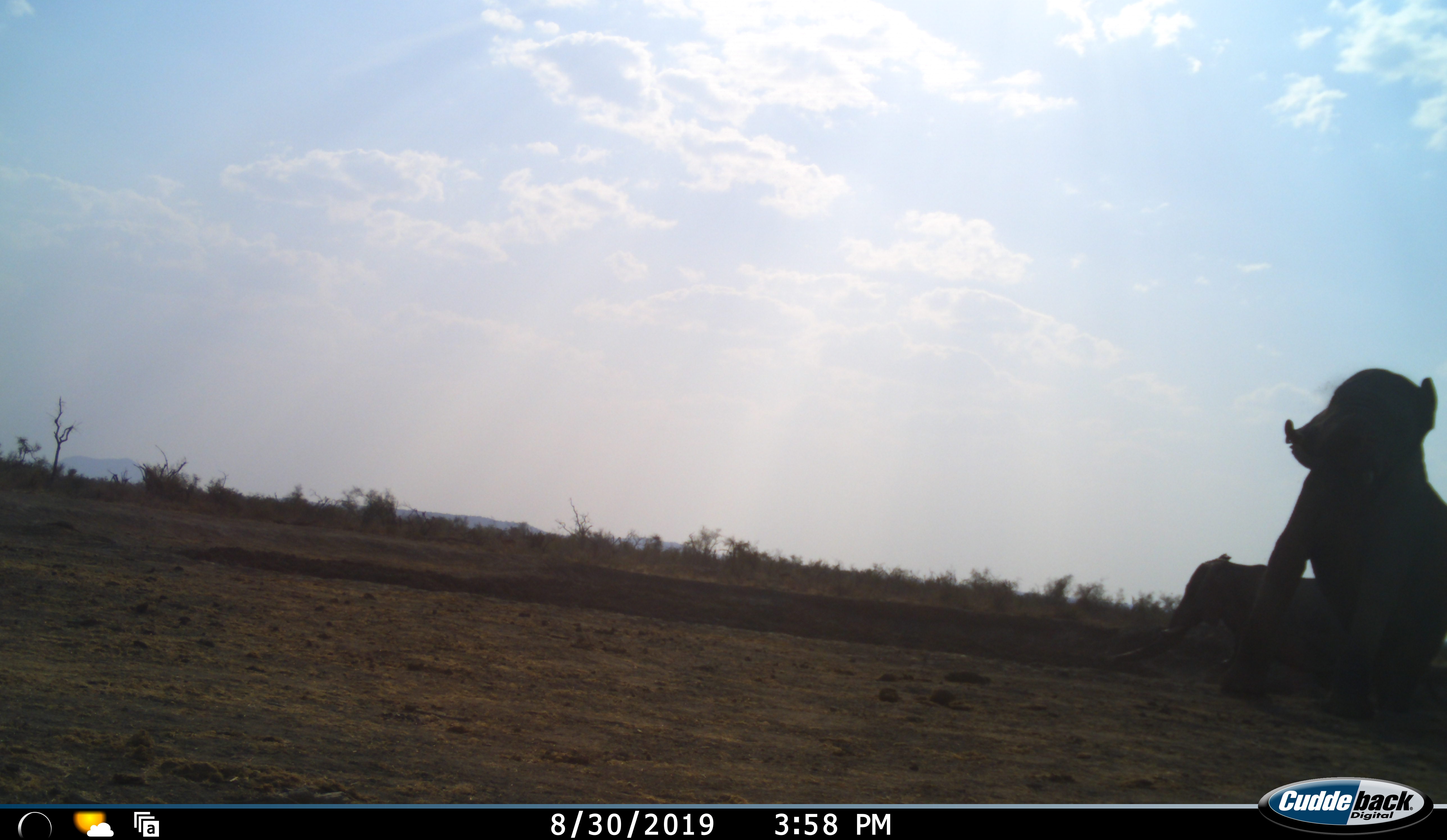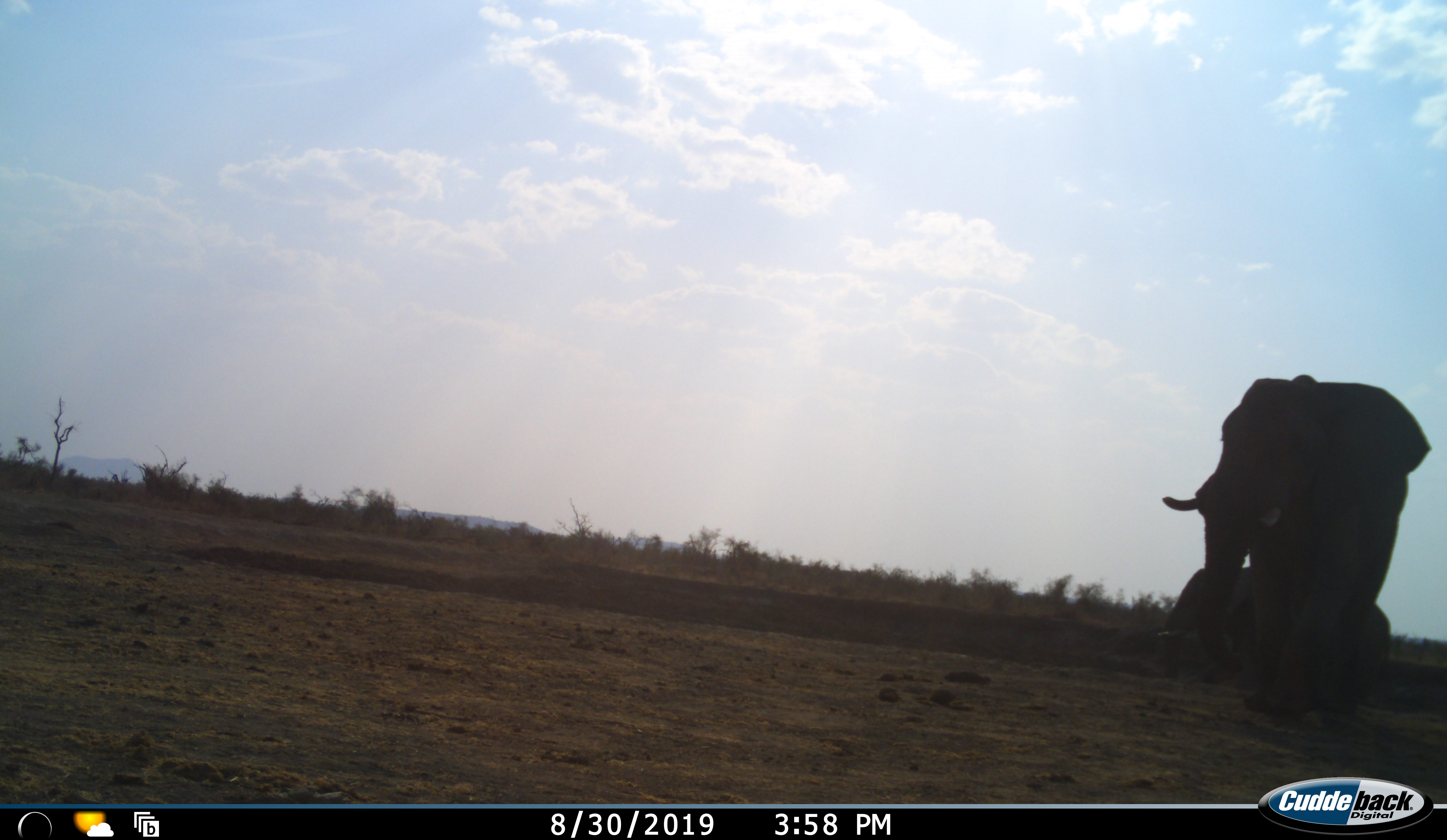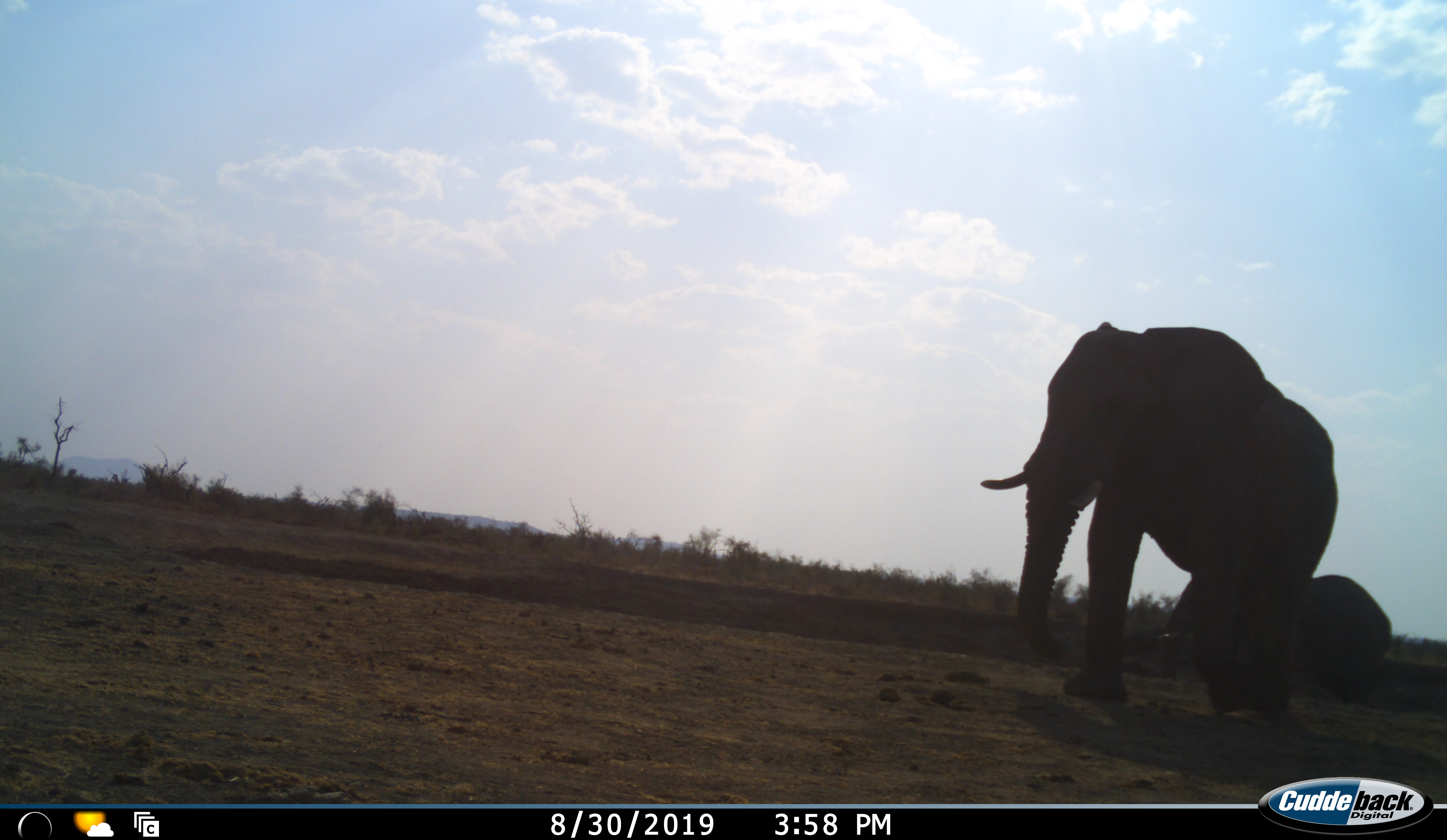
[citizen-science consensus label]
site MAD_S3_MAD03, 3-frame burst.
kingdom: Animalia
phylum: Chordata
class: Mammalia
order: Proboscidea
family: Elephantidae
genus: Loxodonta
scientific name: Loxodonta africana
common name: african bush elephant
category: elephant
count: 2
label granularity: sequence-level